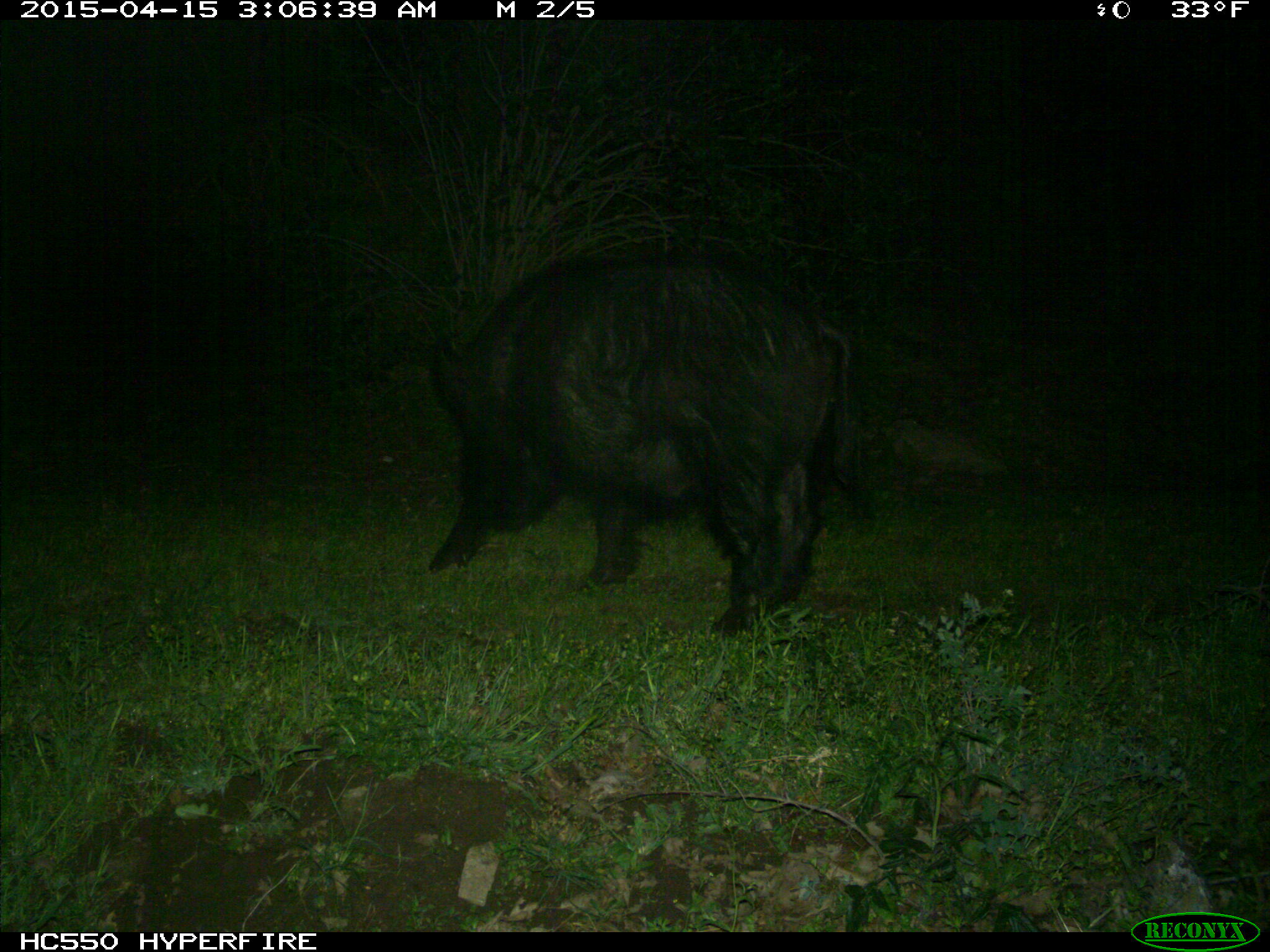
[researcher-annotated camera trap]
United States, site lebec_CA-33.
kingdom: Animalia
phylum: Chordata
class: Mammalia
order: Artiodactyla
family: Suidae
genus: Sus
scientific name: Sus scrofa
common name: wild boar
Sus scrofa (wild boar).